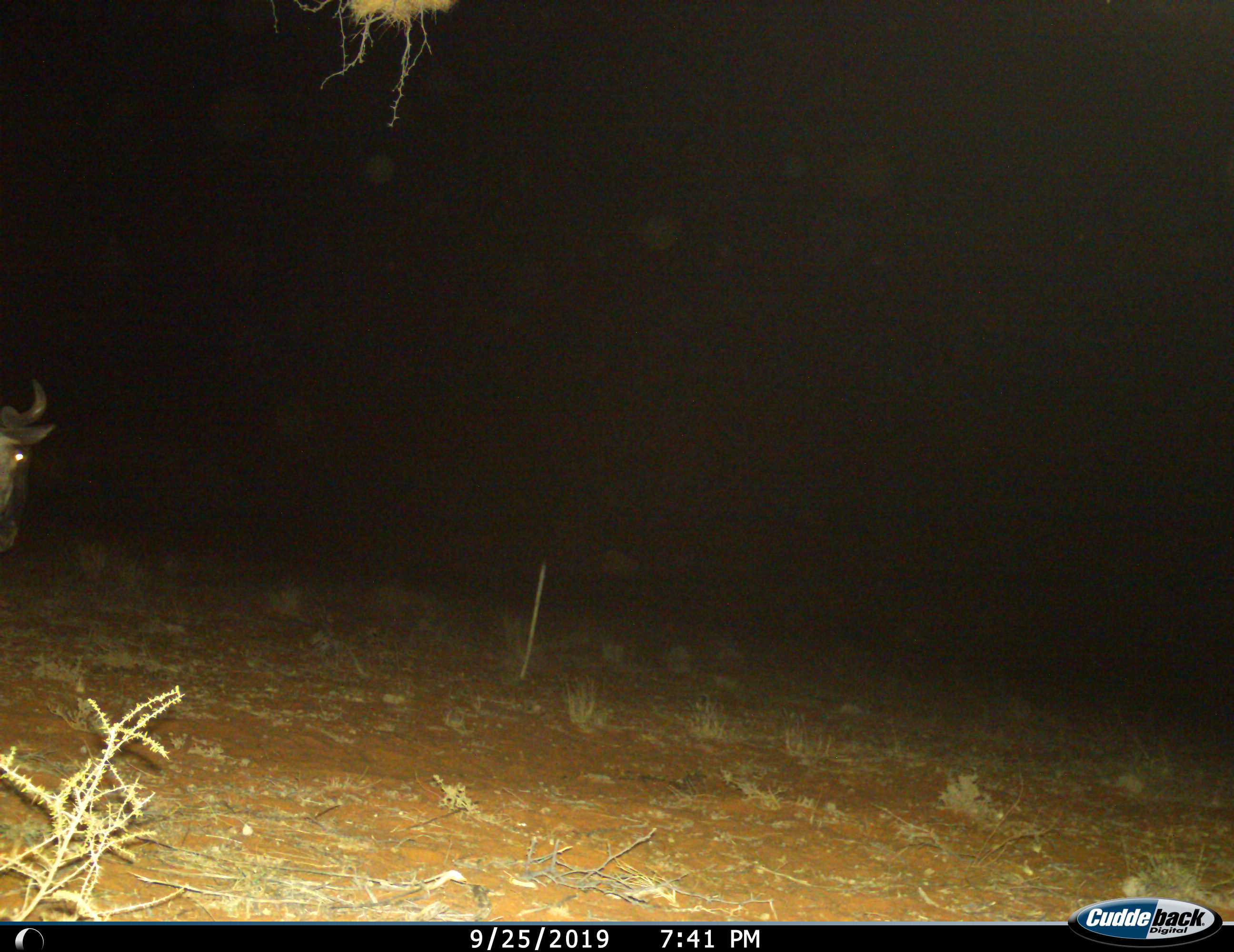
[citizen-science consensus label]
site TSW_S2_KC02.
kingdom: Animalia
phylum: Chordata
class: Mammalia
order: Artiodactyla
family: Bovidae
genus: Connochaetes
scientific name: Connochaetes taurinus taurinus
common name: blue wildebeest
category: wildebeestblue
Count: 1.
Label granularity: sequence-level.